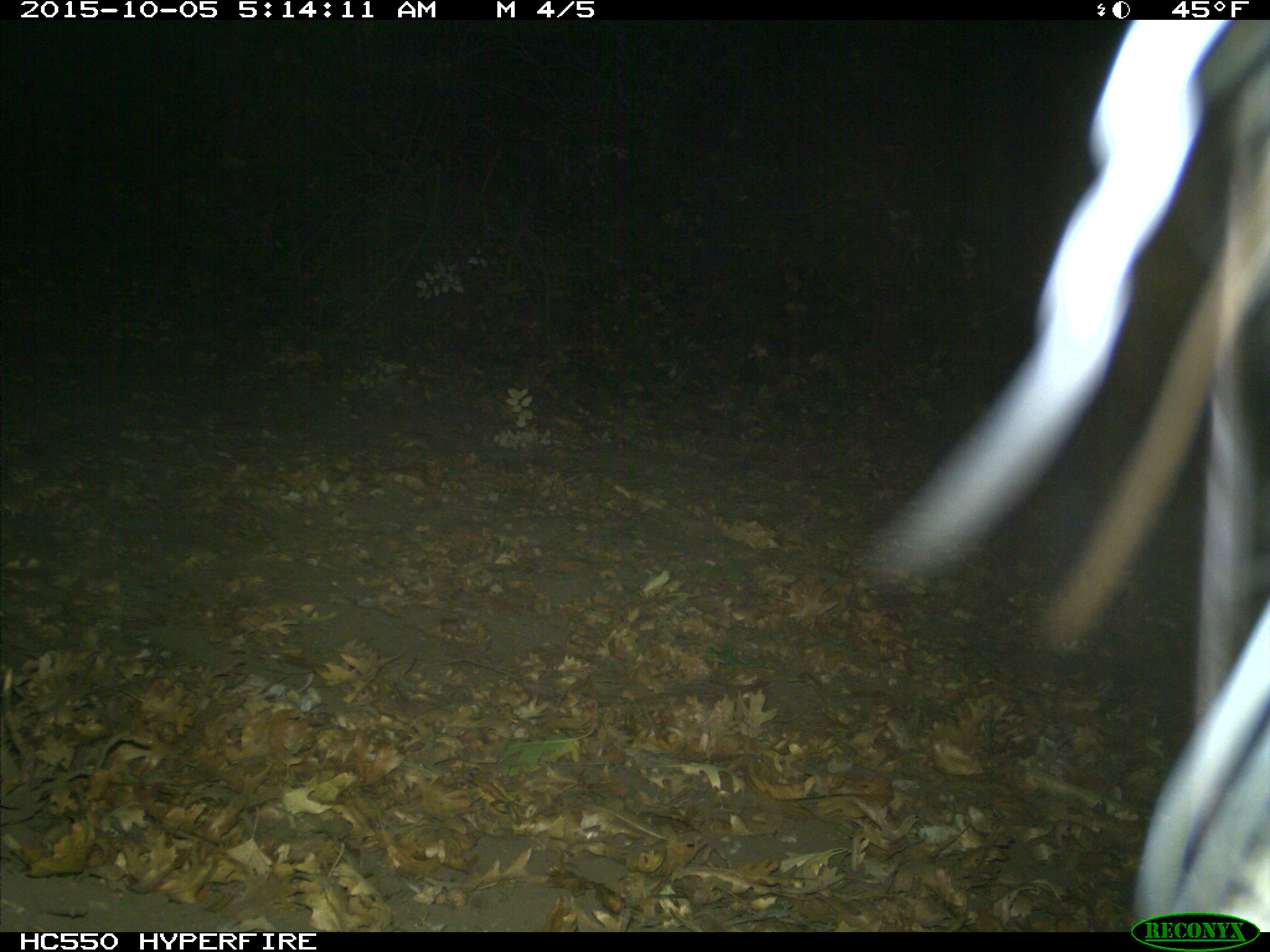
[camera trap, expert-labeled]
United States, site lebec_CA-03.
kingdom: Animalia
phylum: Chordata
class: Mammalia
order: Carnivora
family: Felidae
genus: Lynx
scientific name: Lynx rufus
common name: bobcat